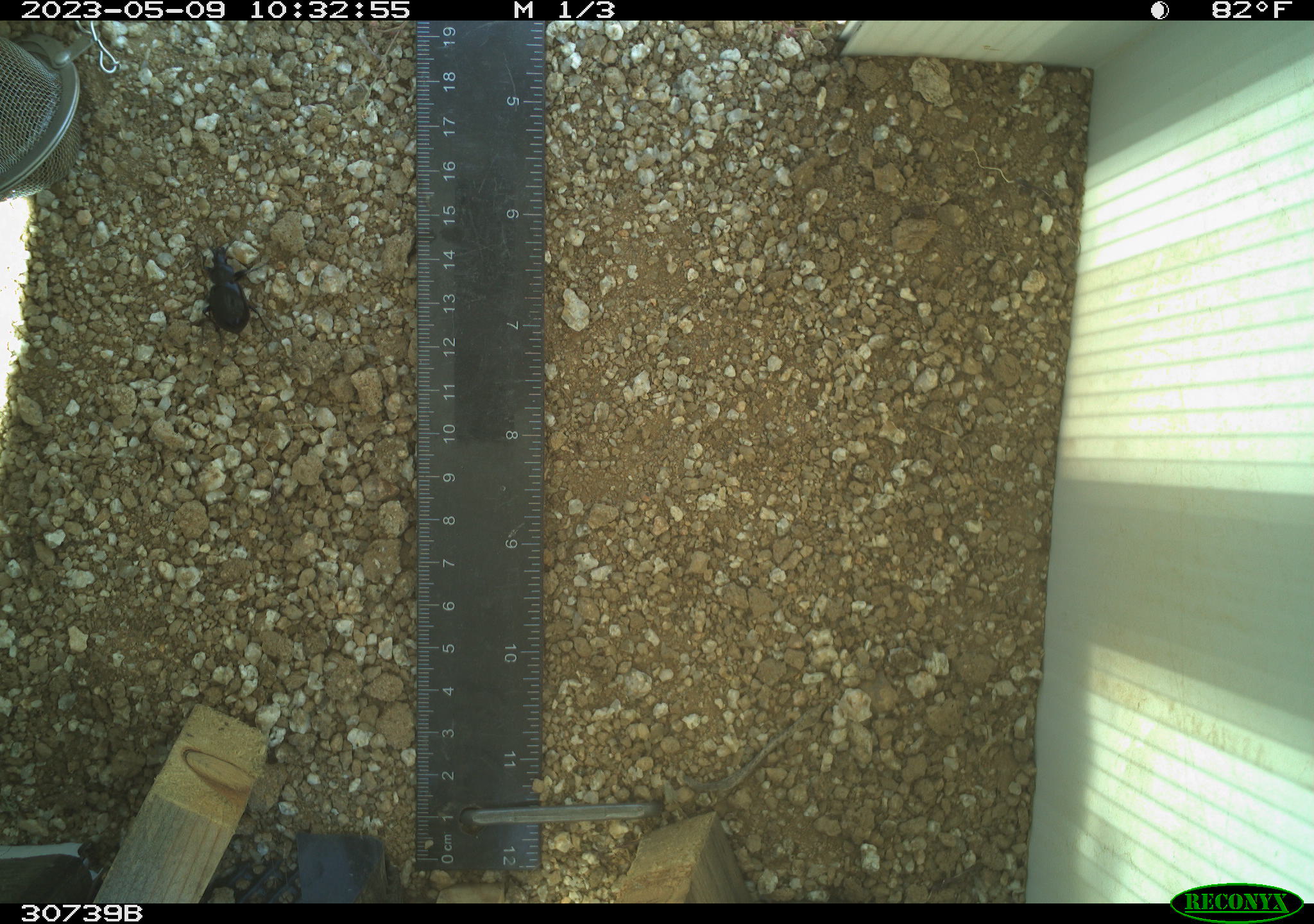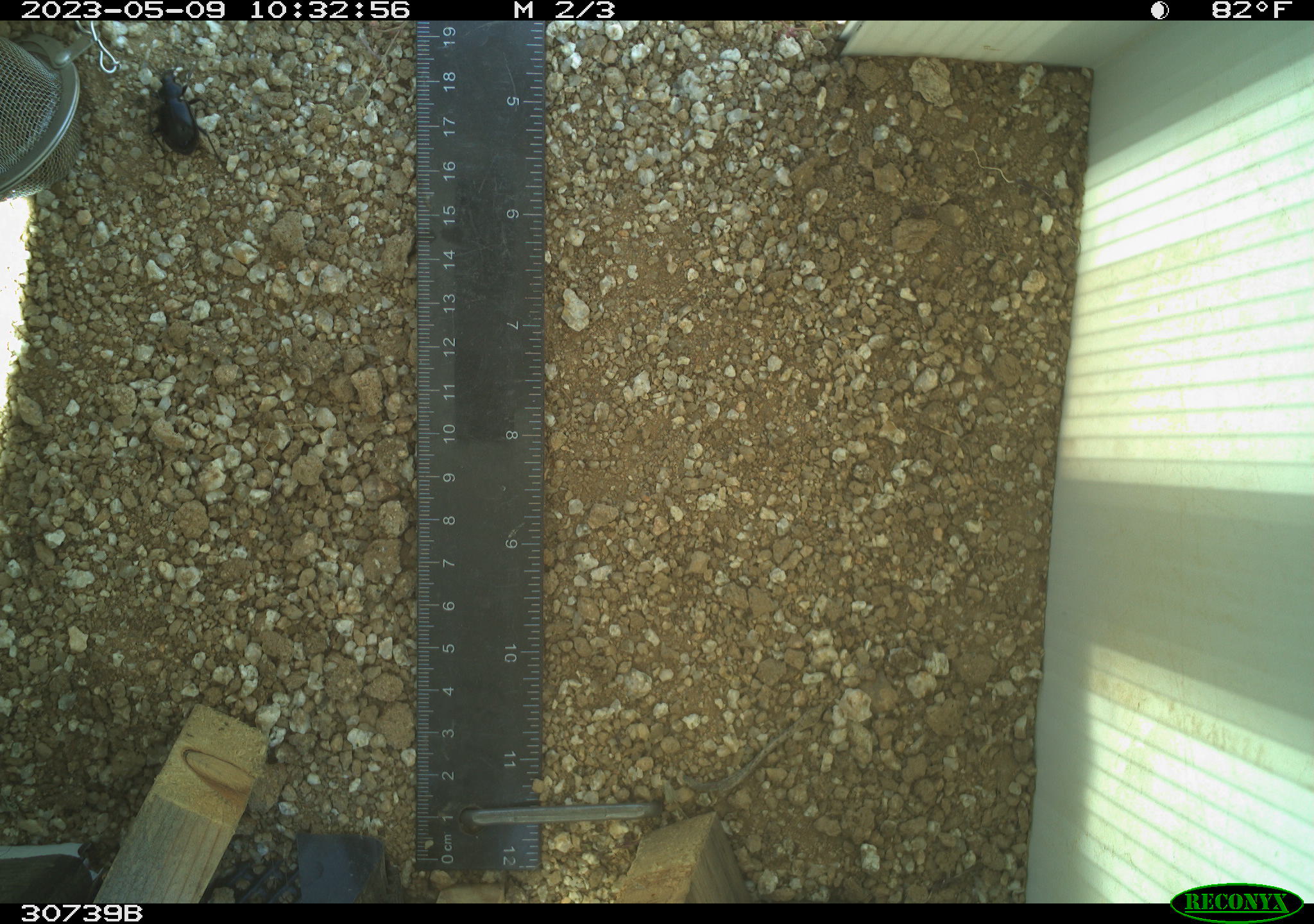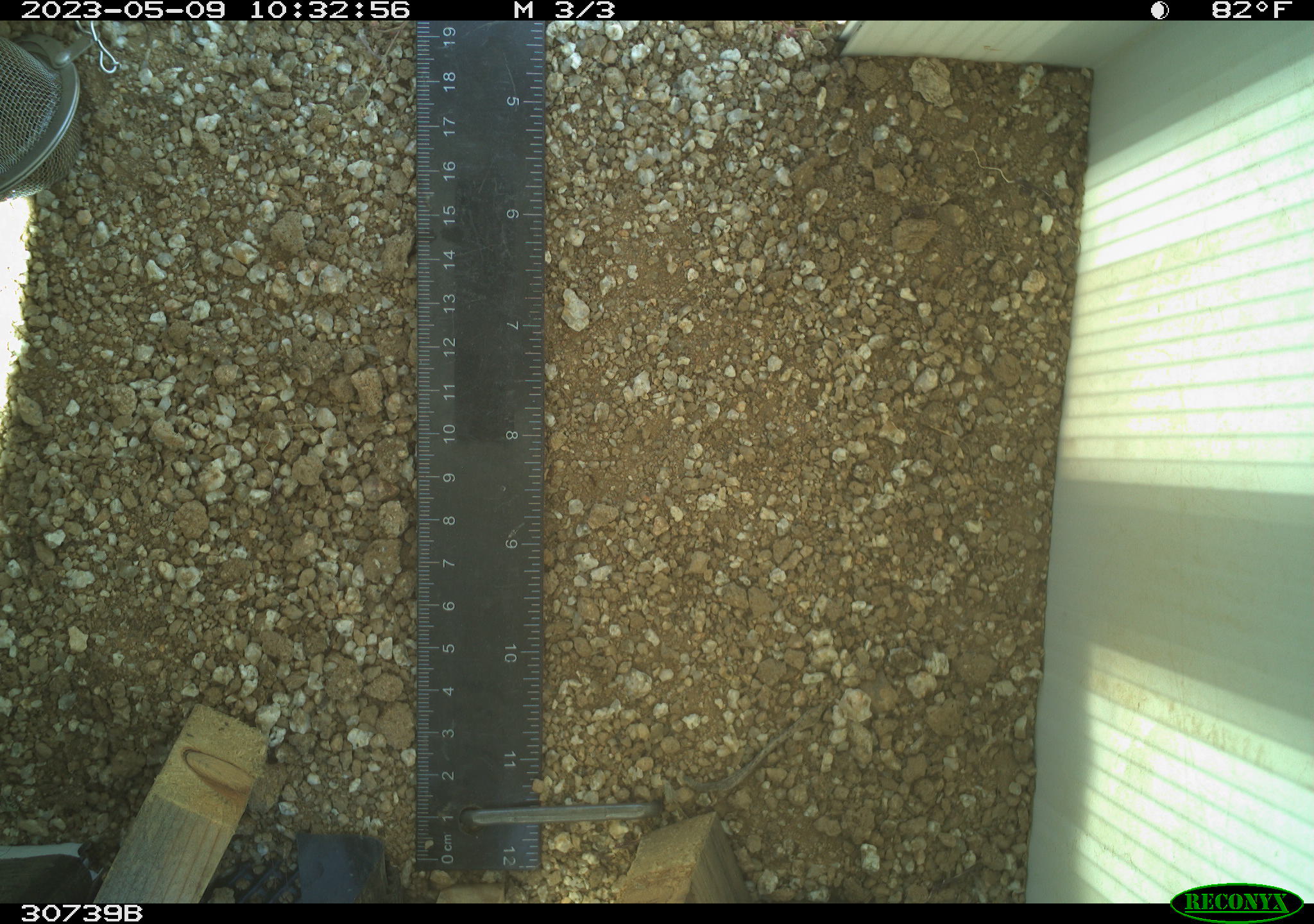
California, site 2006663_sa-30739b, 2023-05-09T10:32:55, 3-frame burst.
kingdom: Animalia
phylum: Arthropoda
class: Insecta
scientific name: Insecta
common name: insect